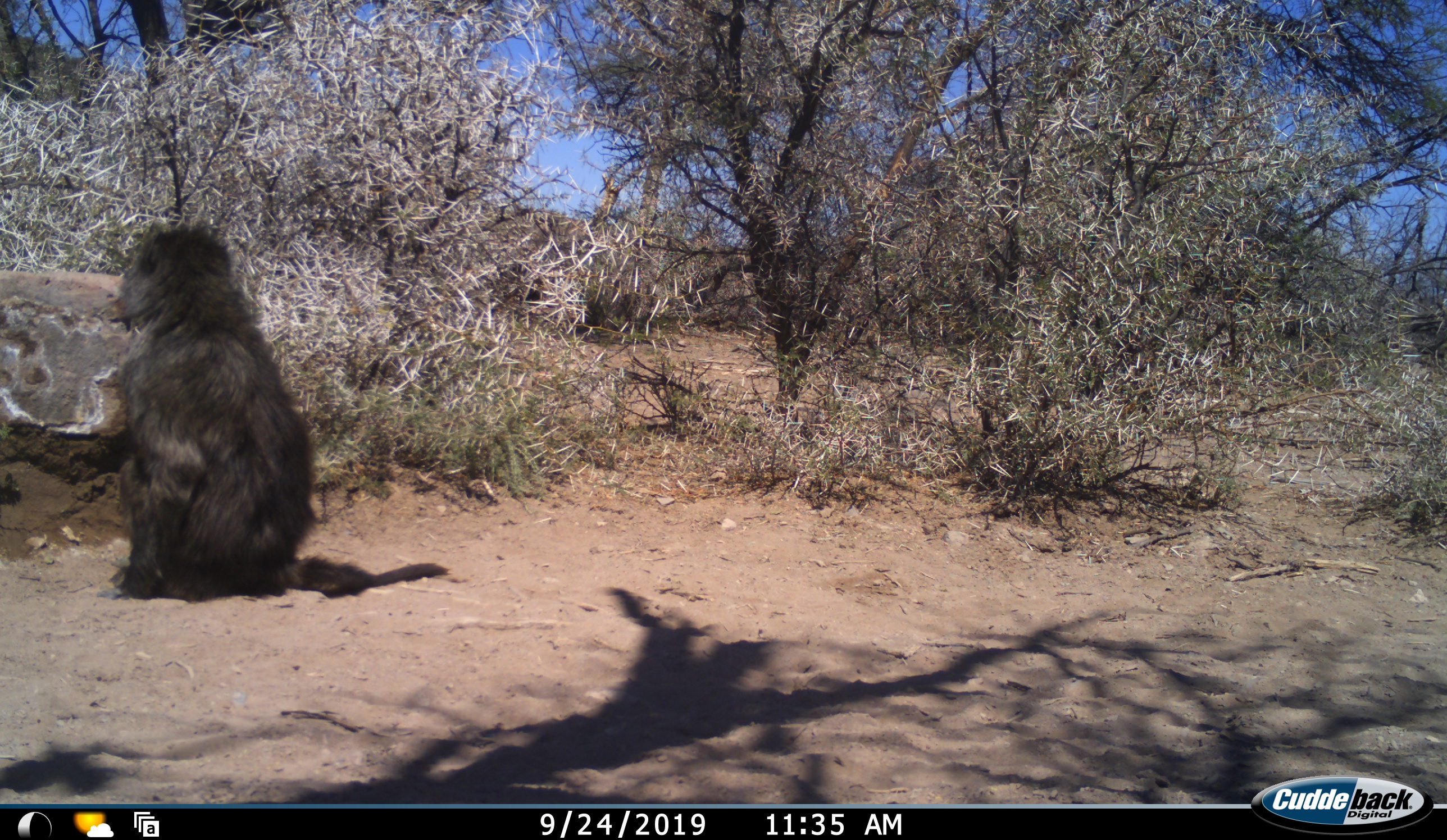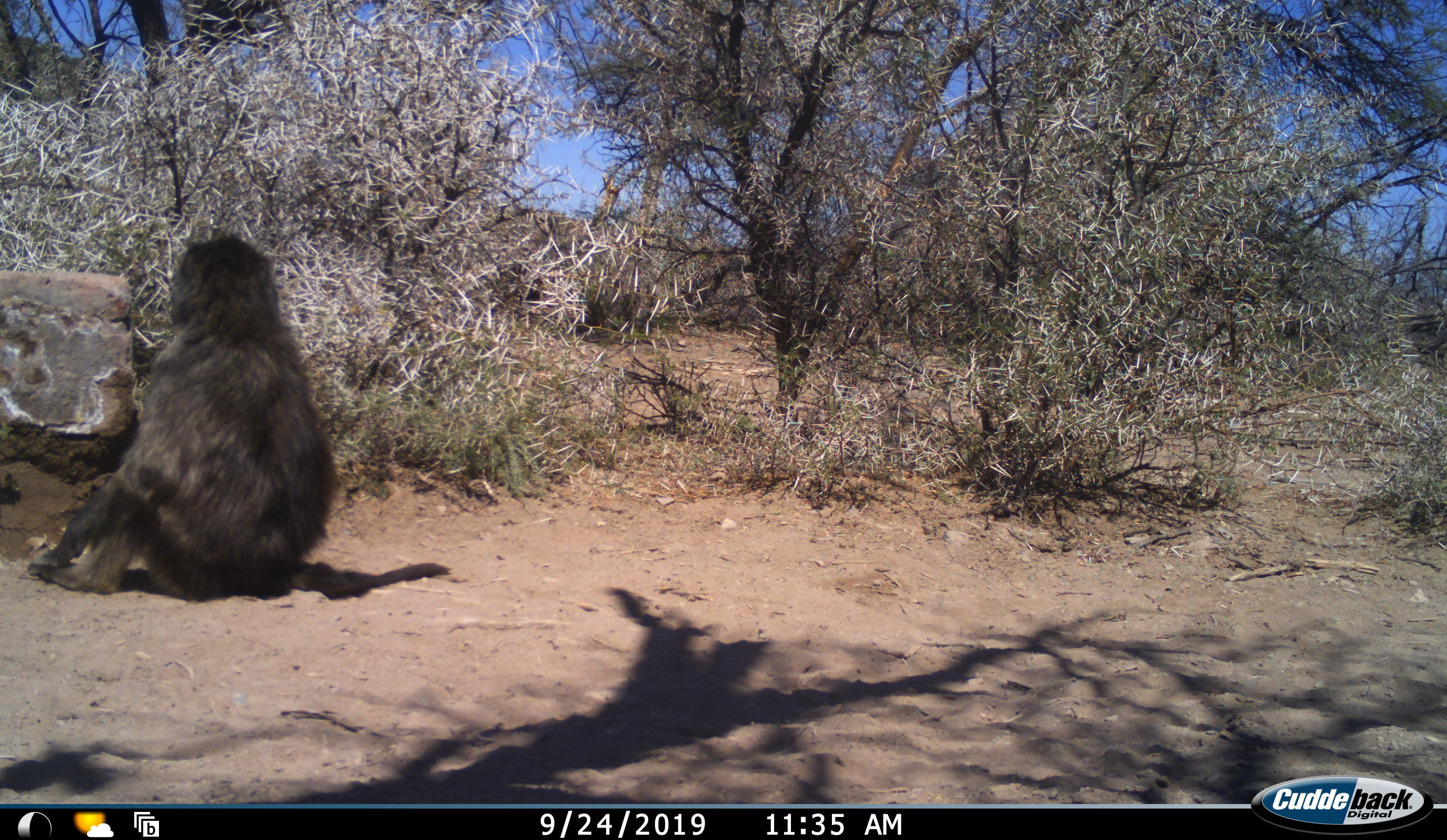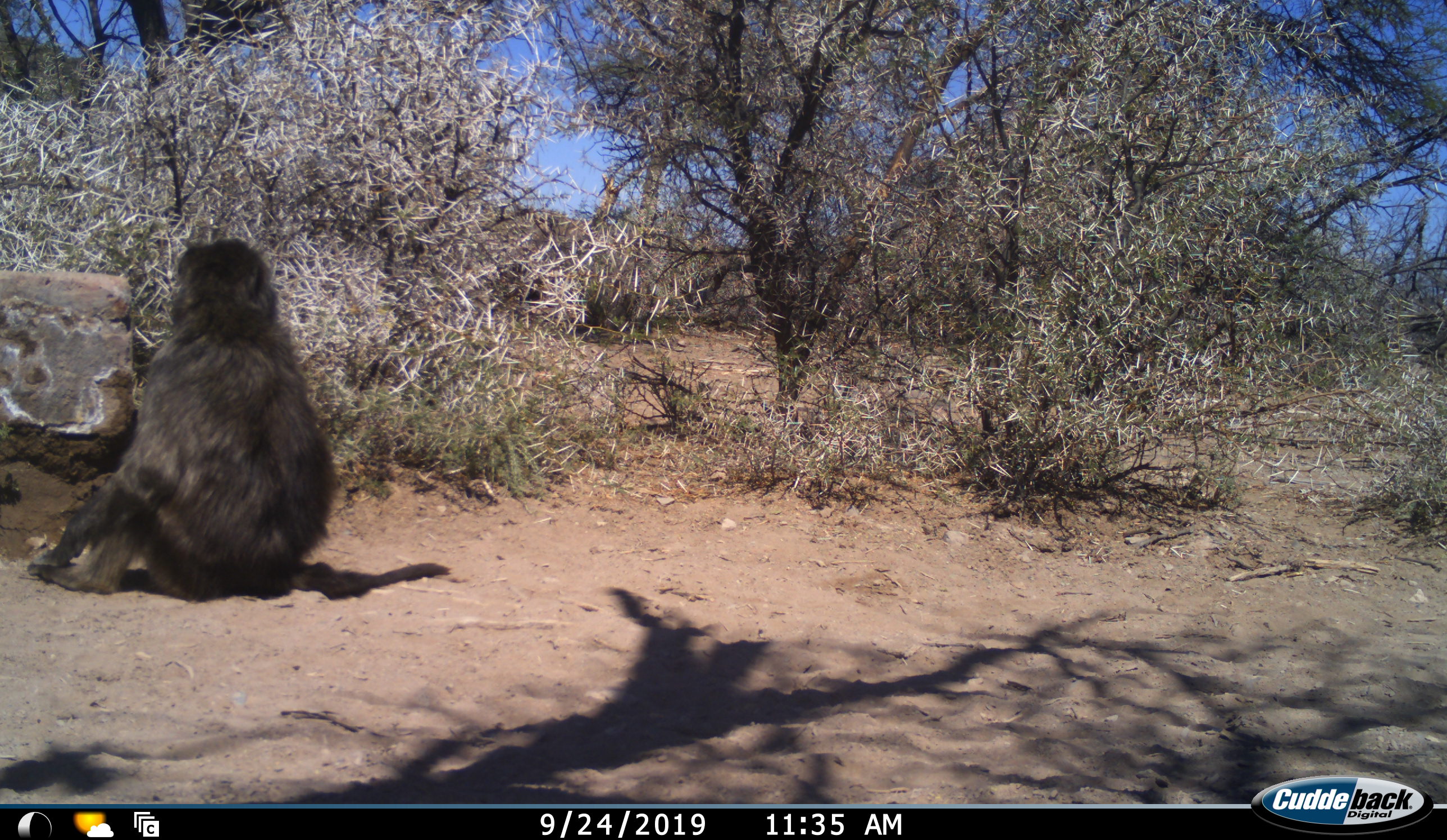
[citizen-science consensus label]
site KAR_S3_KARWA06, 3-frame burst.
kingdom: Animalia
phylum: Chordata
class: Mammalia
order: Primates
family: Cercopithecidae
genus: Papio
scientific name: Papio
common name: baboon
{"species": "baboon (Papio)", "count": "1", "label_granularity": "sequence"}